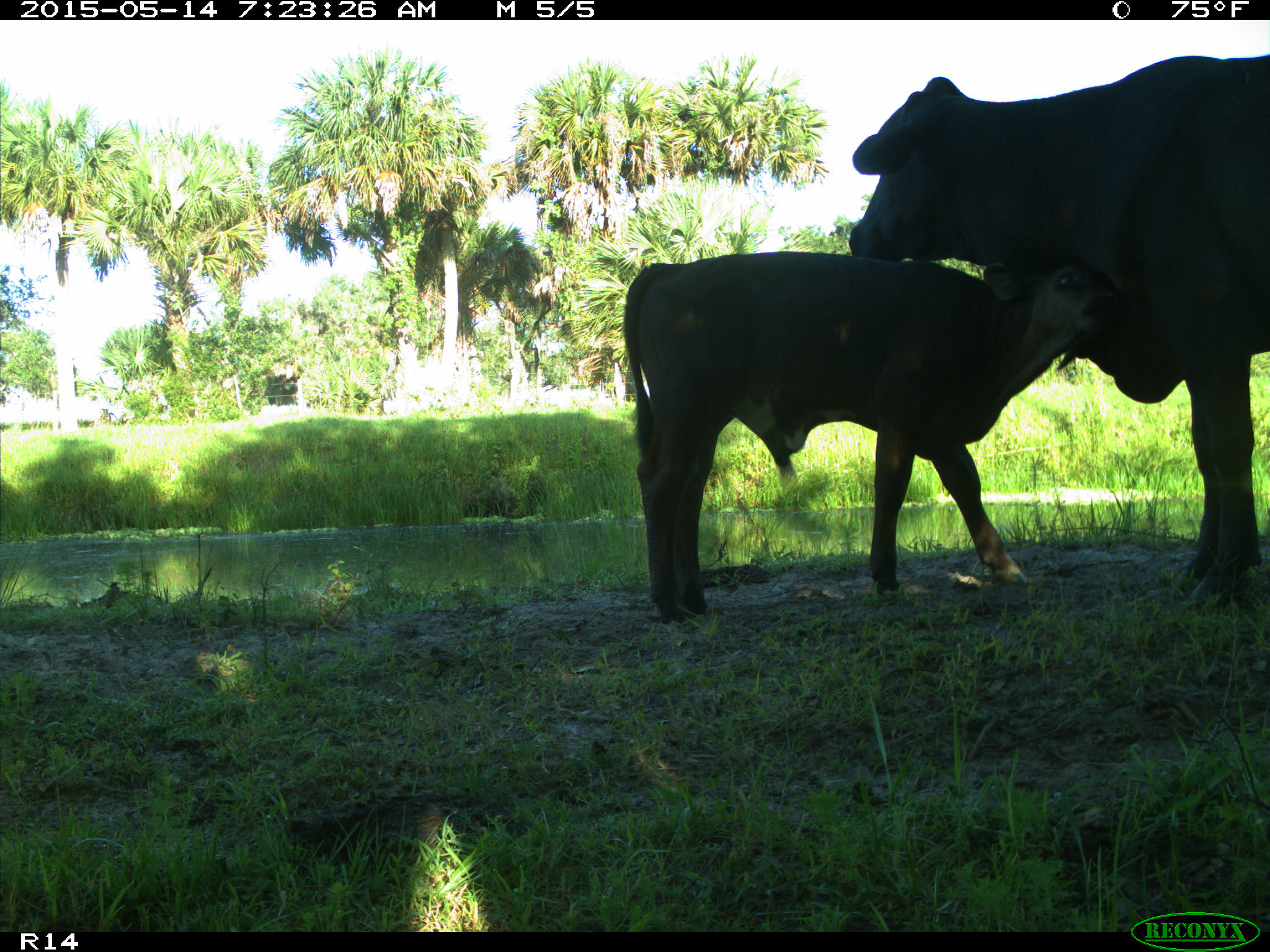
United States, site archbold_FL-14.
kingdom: Animalia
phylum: Chordata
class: Mammalia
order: Artiodactyla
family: Bovidae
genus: Bos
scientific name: Bos taurus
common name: domestic cow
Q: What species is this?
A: Bos taurus (domestic cow).